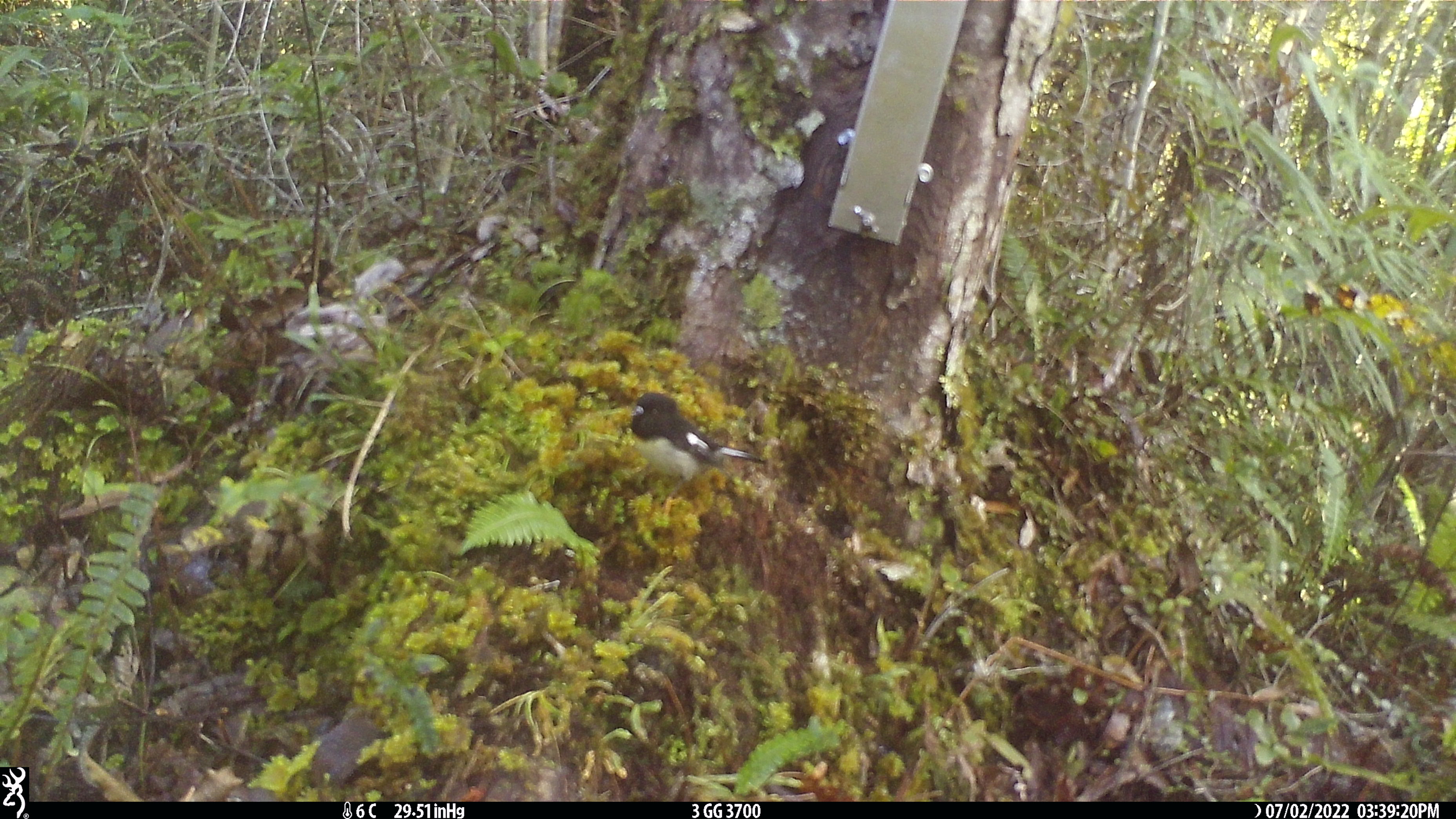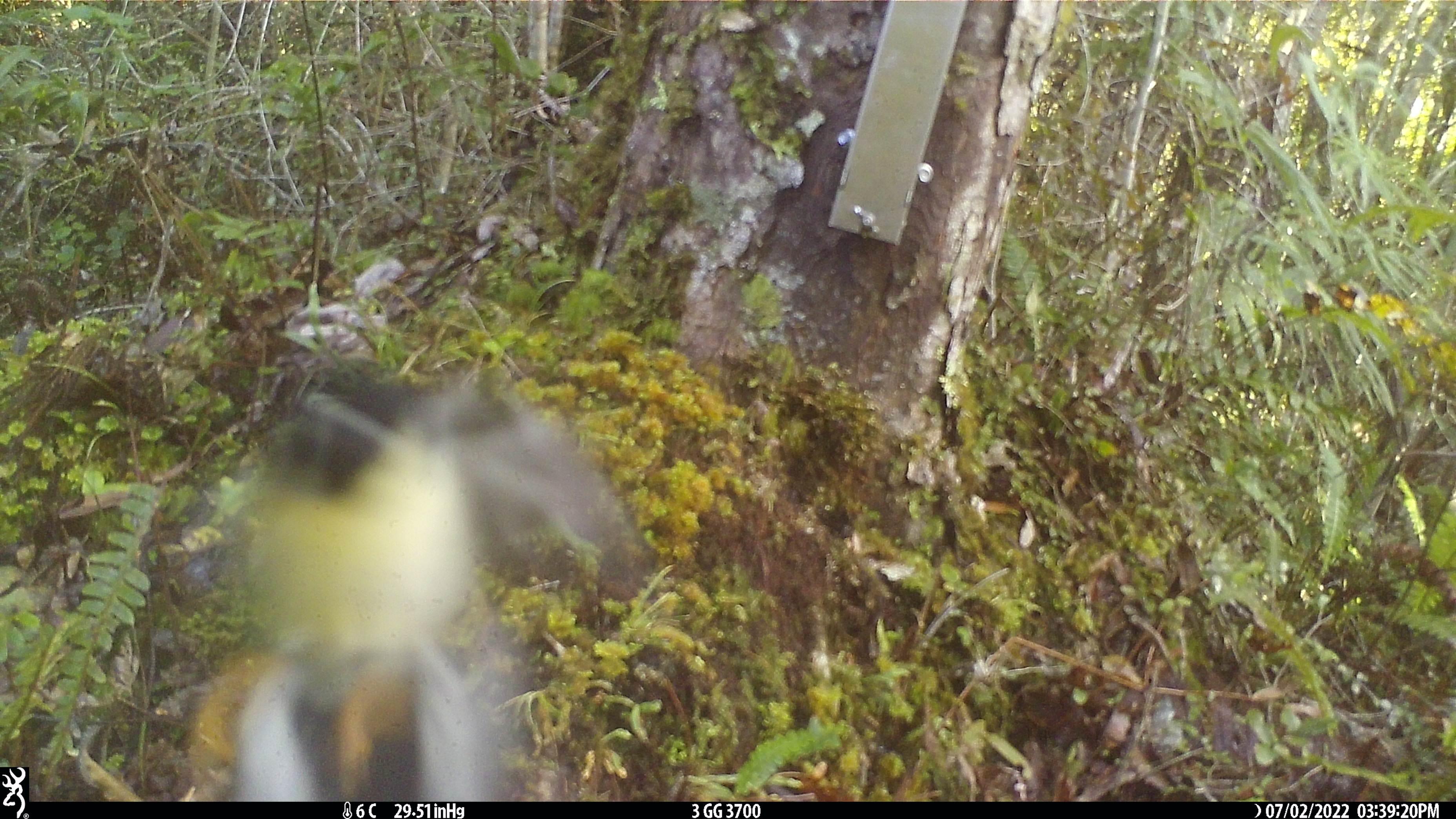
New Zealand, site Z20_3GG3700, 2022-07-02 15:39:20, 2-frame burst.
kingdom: Animalia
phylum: Chordata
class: Aves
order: Passeriformes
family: Petroicidae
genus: Petroica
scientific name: Petroica macrocephala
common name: tomtit